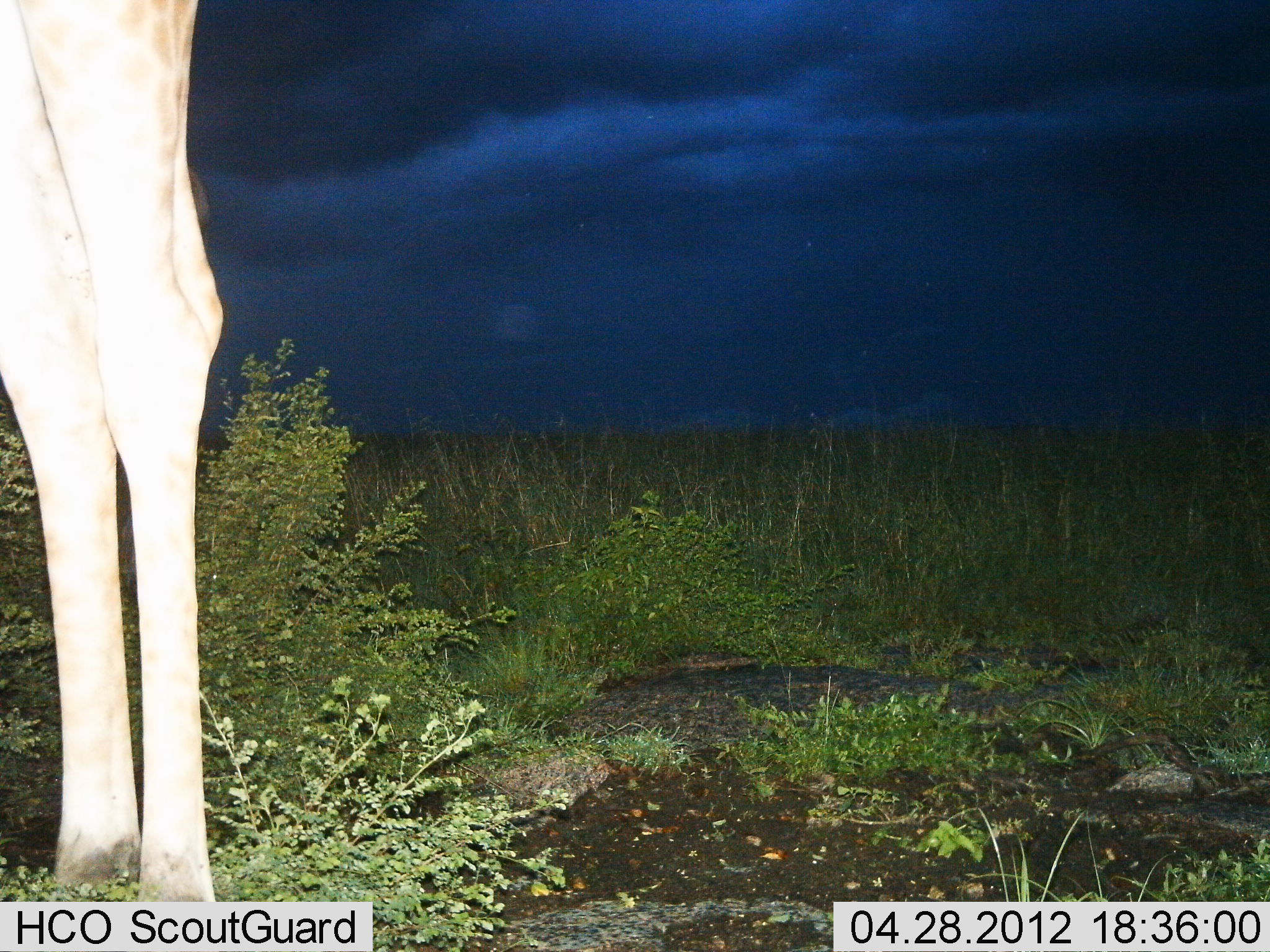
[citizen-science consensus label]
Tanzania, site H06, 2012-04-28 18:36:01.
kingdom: Animalia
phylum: Chordata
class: Mammalia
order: Artiodactyla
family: Giraffidae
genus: Giraffa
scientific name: Giraffa camelopardalis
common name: giraffe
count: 1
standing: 100%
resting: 0%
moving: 0%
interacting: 0%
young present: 0%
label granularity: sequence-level